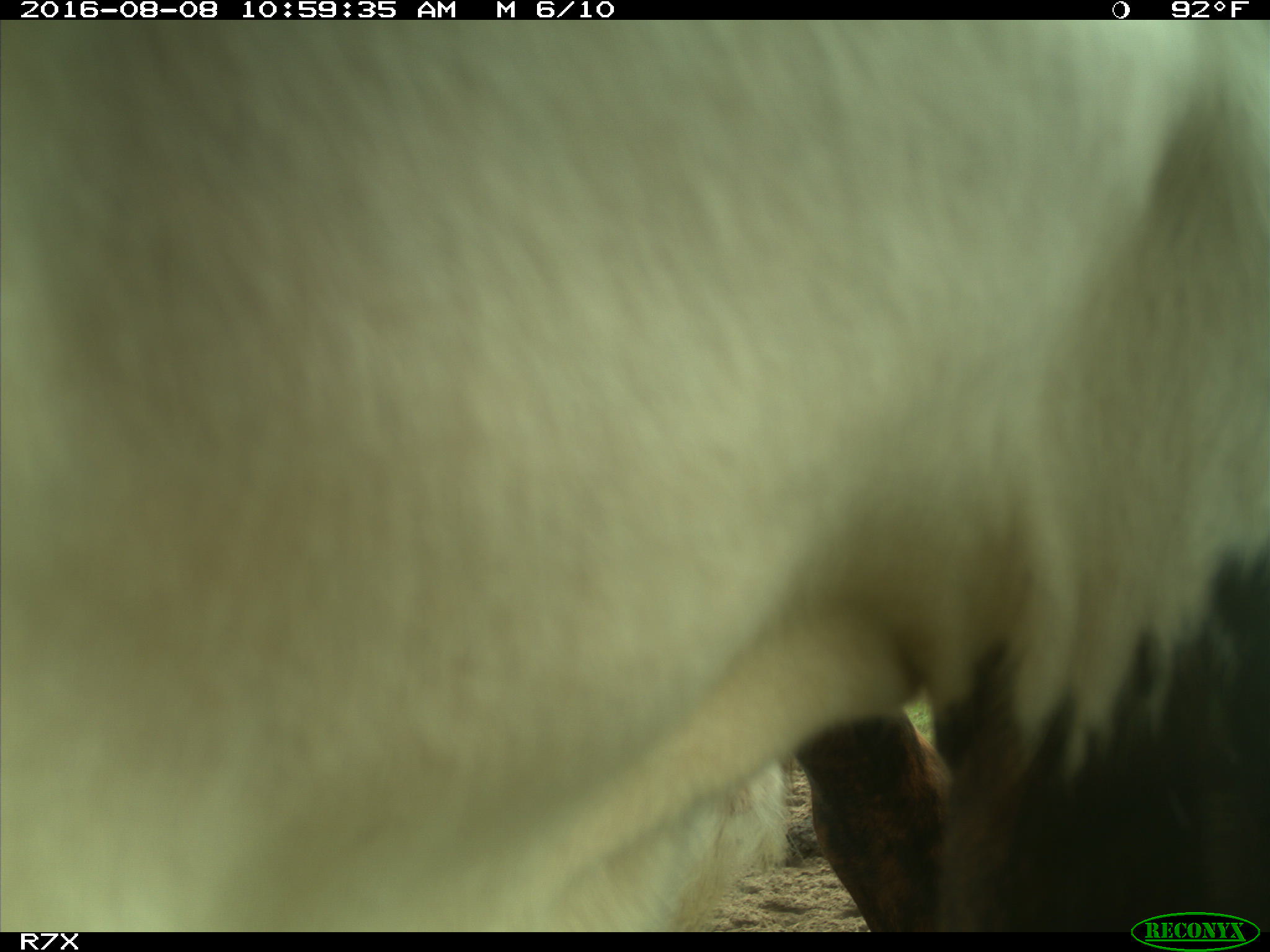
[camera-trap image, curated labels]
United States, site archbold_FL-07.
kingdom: Animalia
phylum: Chordata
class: Mammalia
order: Artiodactyla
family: Bovidae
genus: Bos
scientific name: Bos taurus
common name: domestic cow